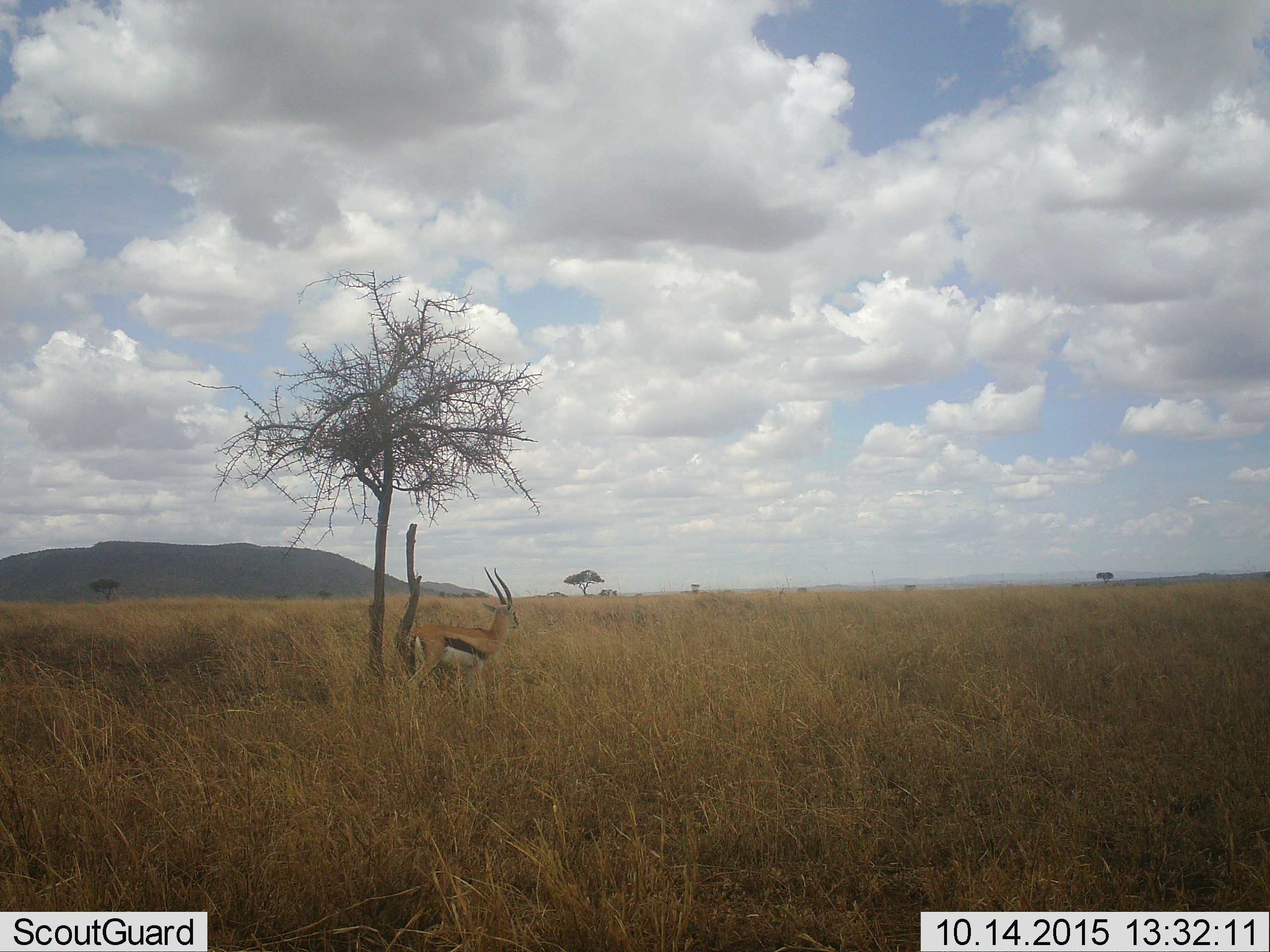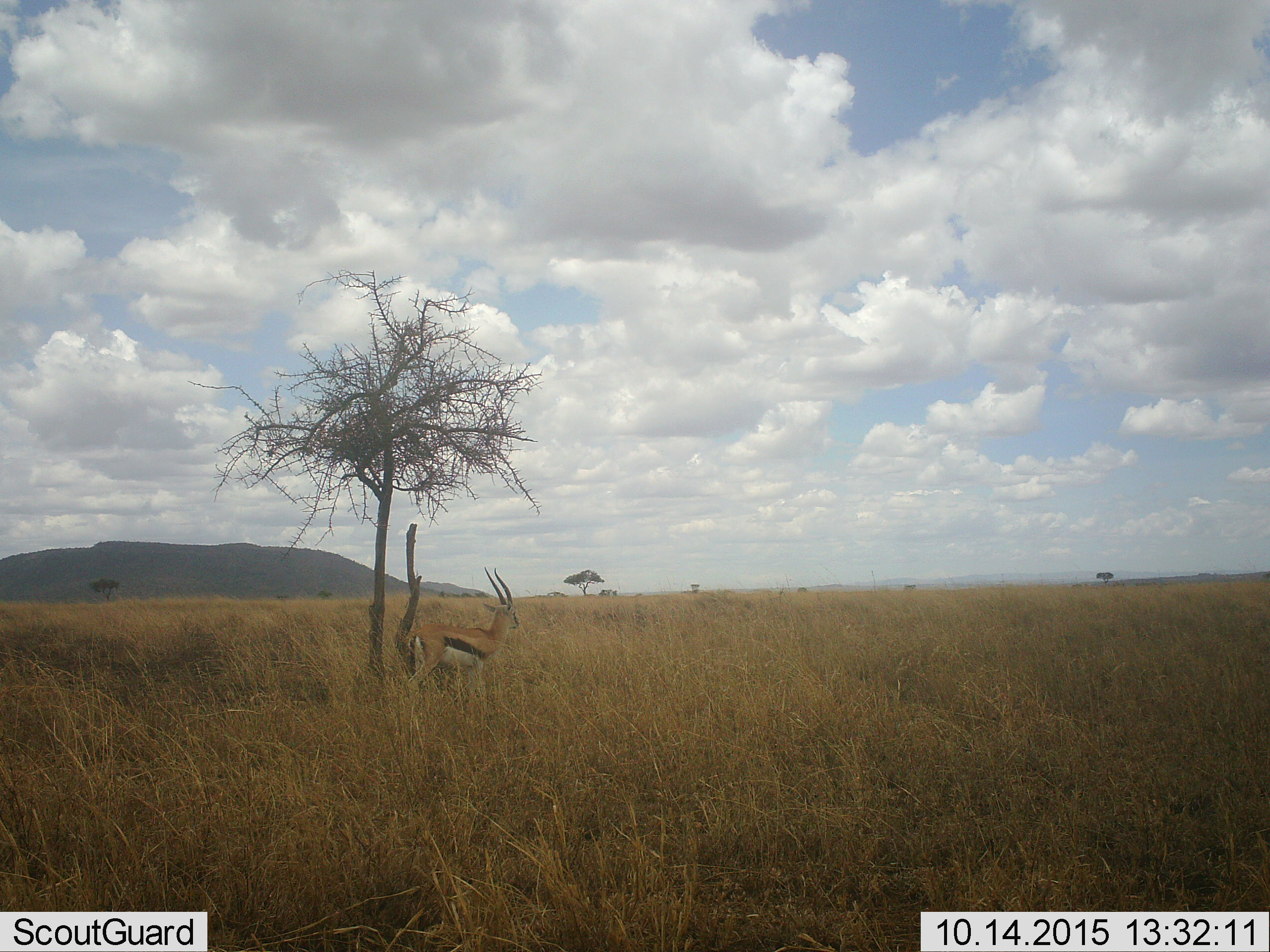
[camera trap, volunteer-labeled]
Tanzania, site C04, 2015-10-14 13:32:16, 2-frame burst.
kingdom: Animalia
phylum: Chordata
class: Mammalia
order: Artiodactyla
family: Bovidae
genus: Eudorcas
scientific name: Eudorcas thomsonii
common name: thomson's gazelle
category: gazellethomsons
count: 1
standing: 89%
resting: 0%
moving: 11%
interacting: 0%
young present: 0%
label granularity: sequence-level